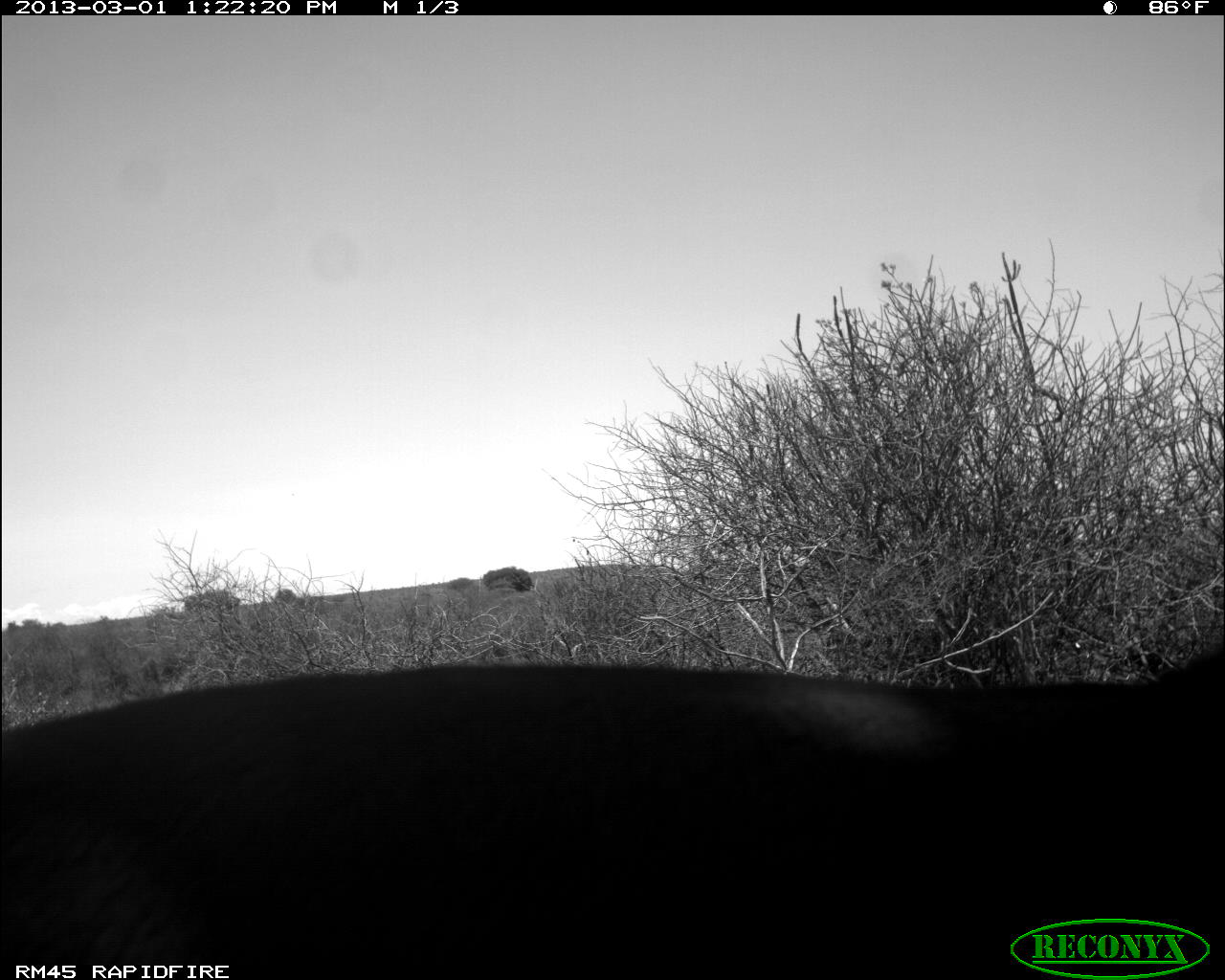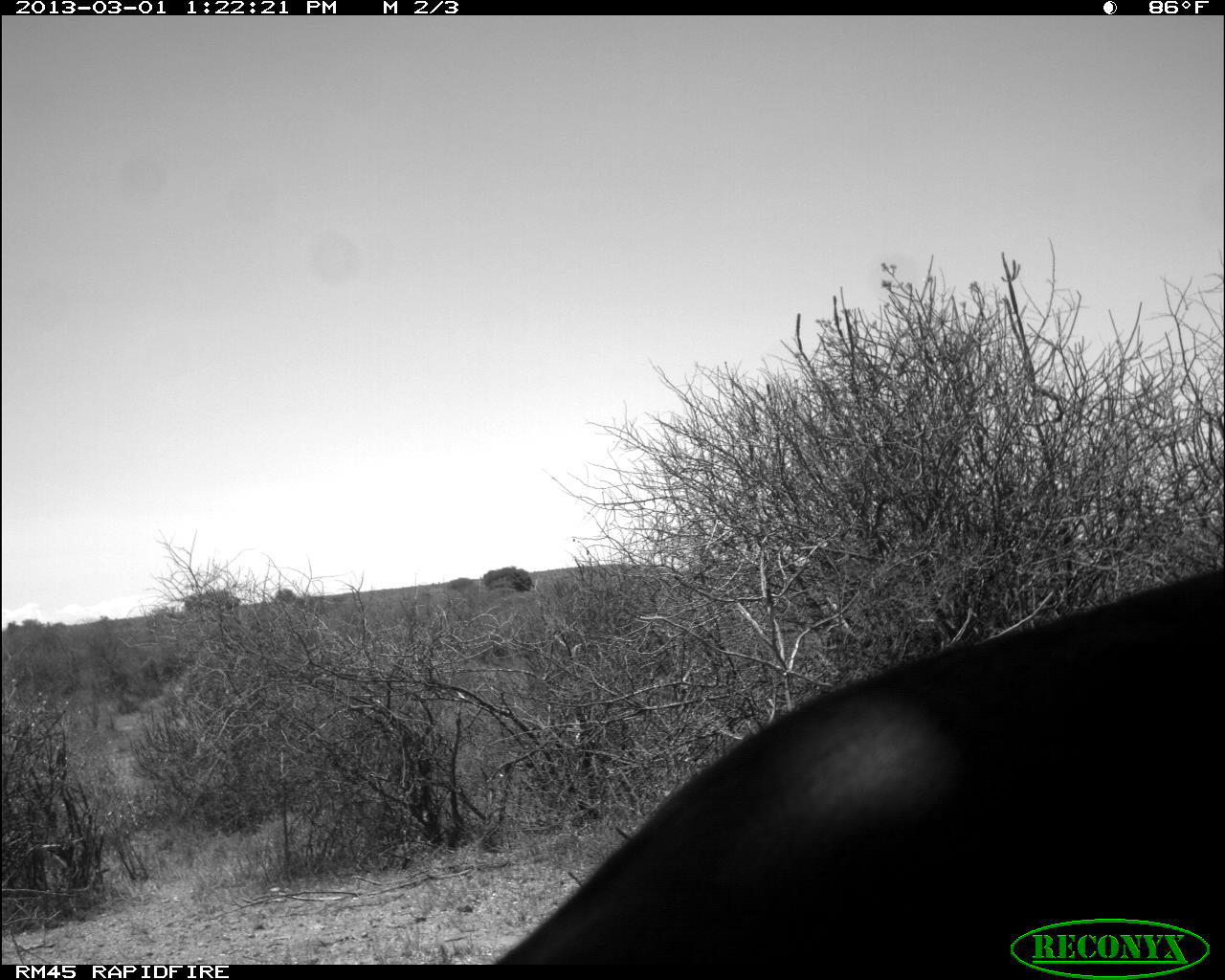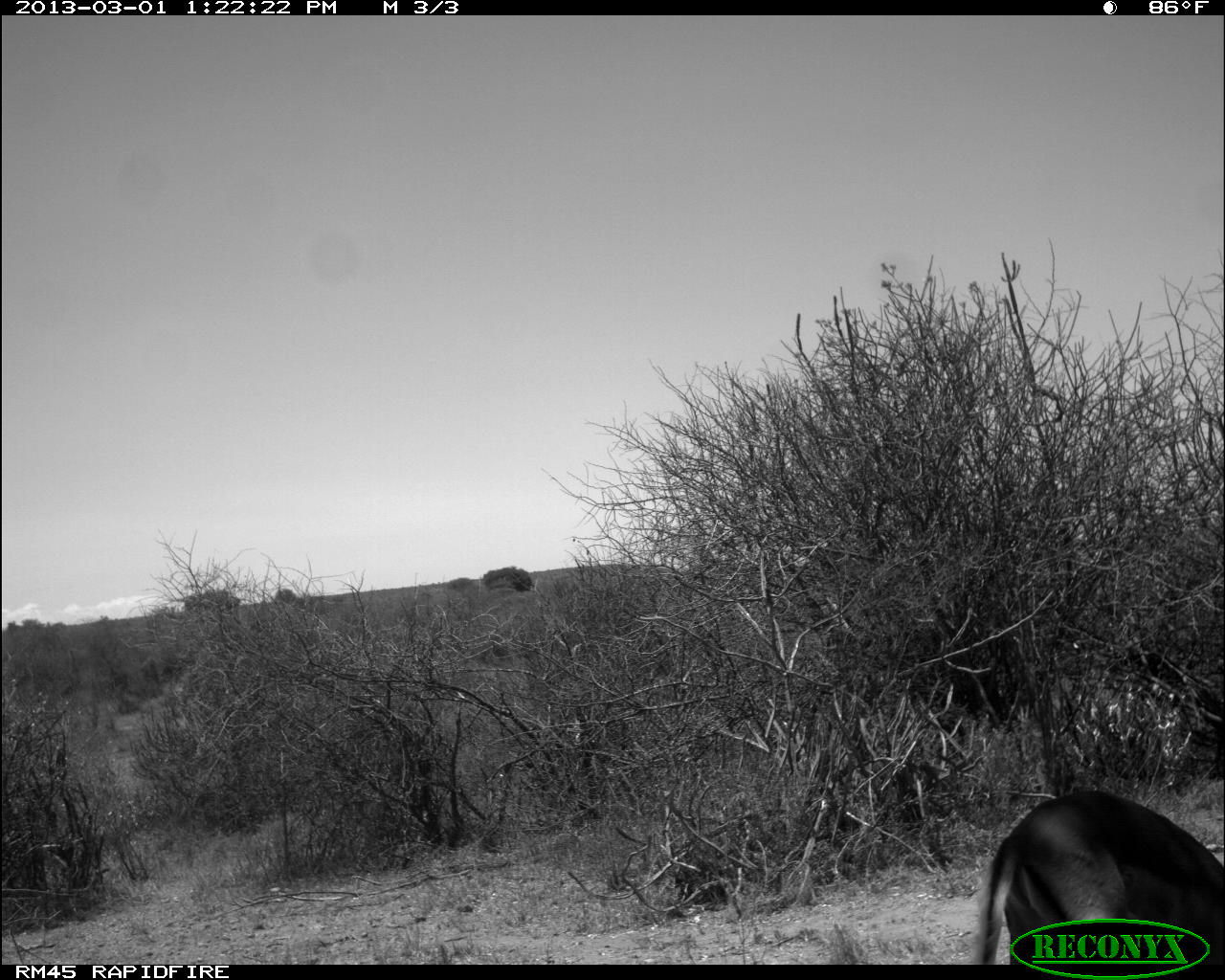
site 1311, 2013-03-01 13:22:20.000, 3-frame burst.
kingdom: Animalia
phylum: Chordata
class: Mammalia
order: Artiodactyla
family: Bovidae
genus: Aepyceros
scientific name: Aepyceros melampus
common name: impala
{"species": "Aepyceros melampus (impala)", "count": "2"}